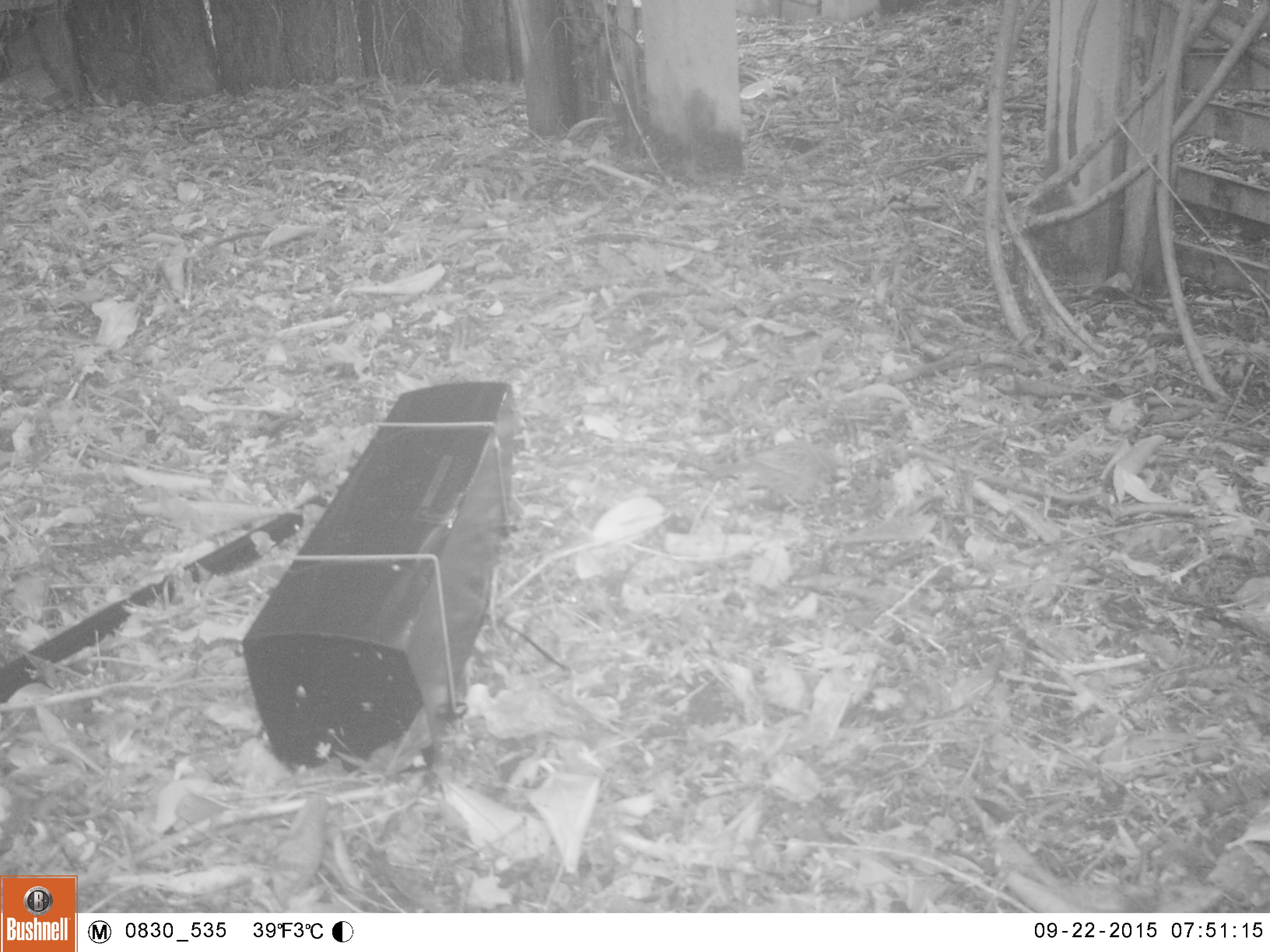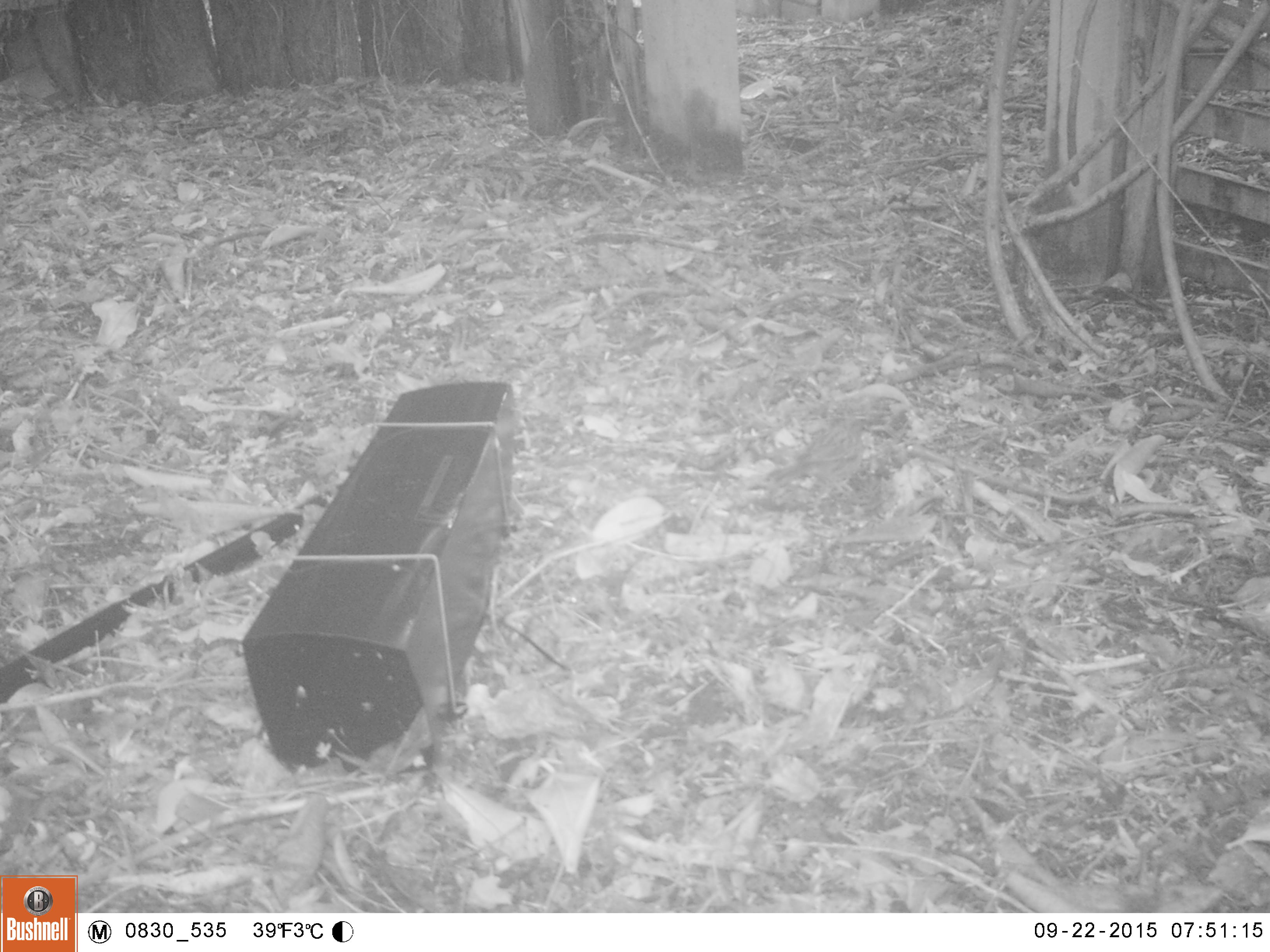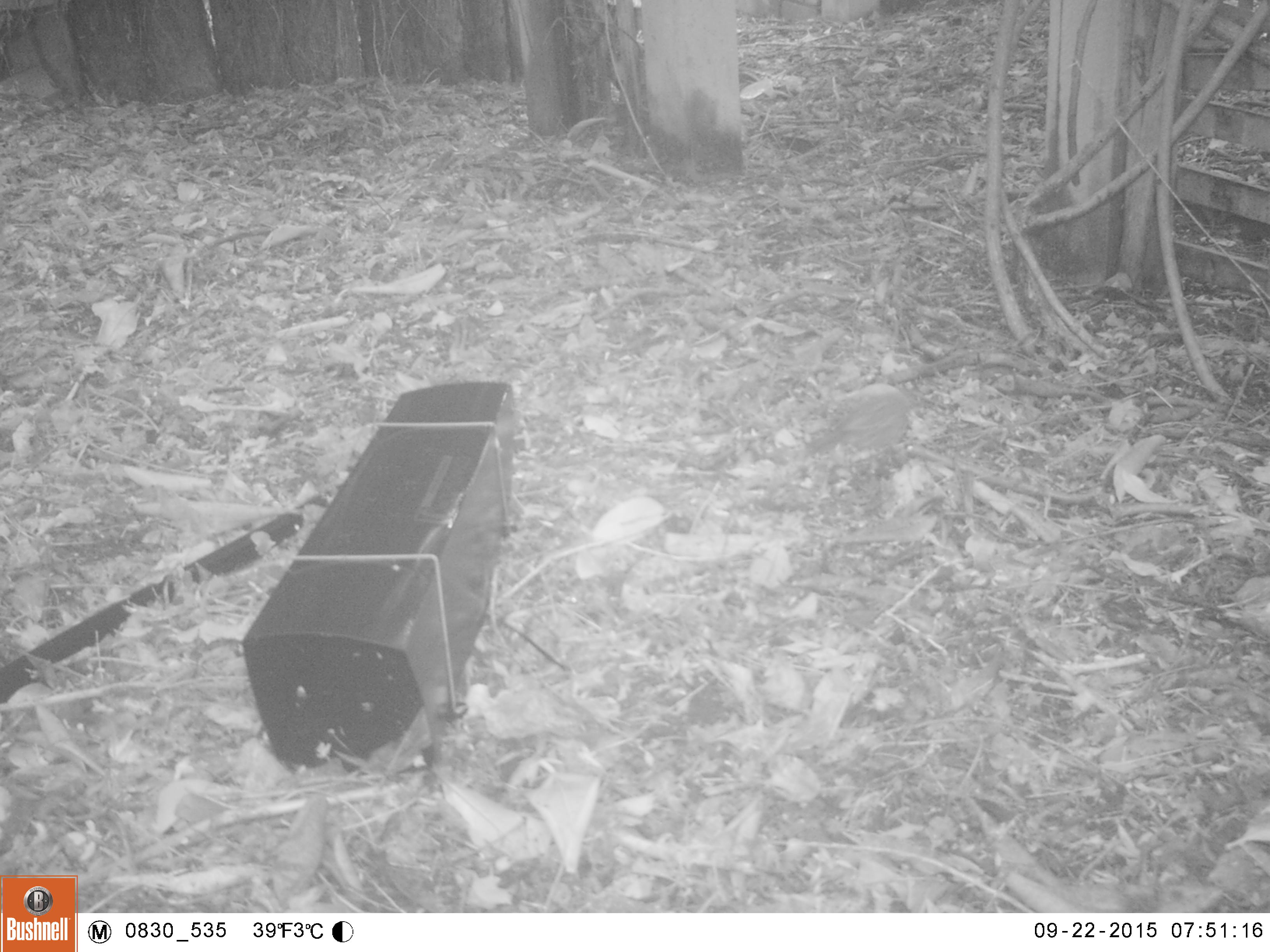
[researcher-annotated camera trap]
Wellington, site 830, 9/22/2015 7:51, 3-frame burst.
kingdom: Animalia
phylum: Chordata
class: Aves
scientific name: Aves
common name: bird